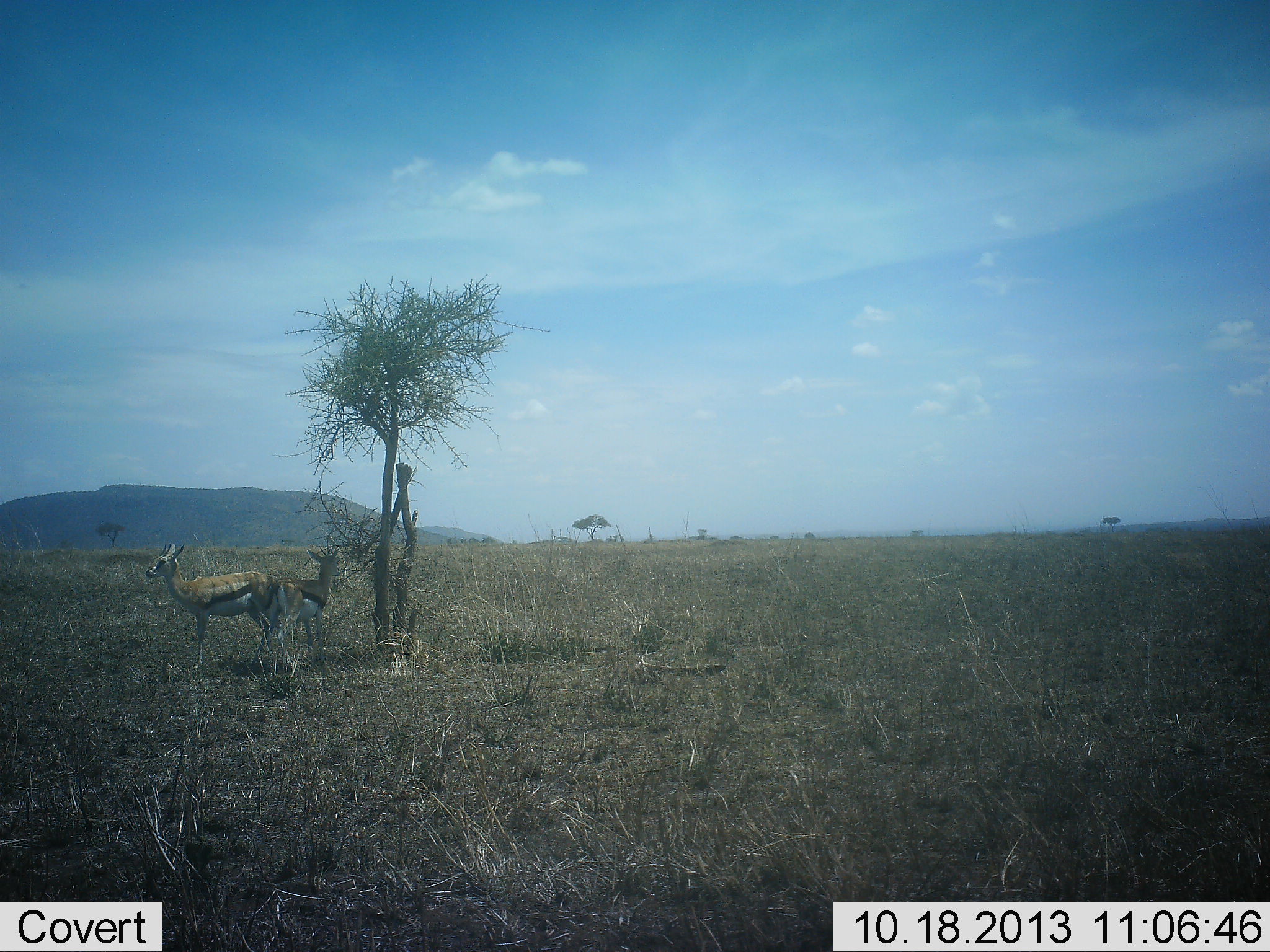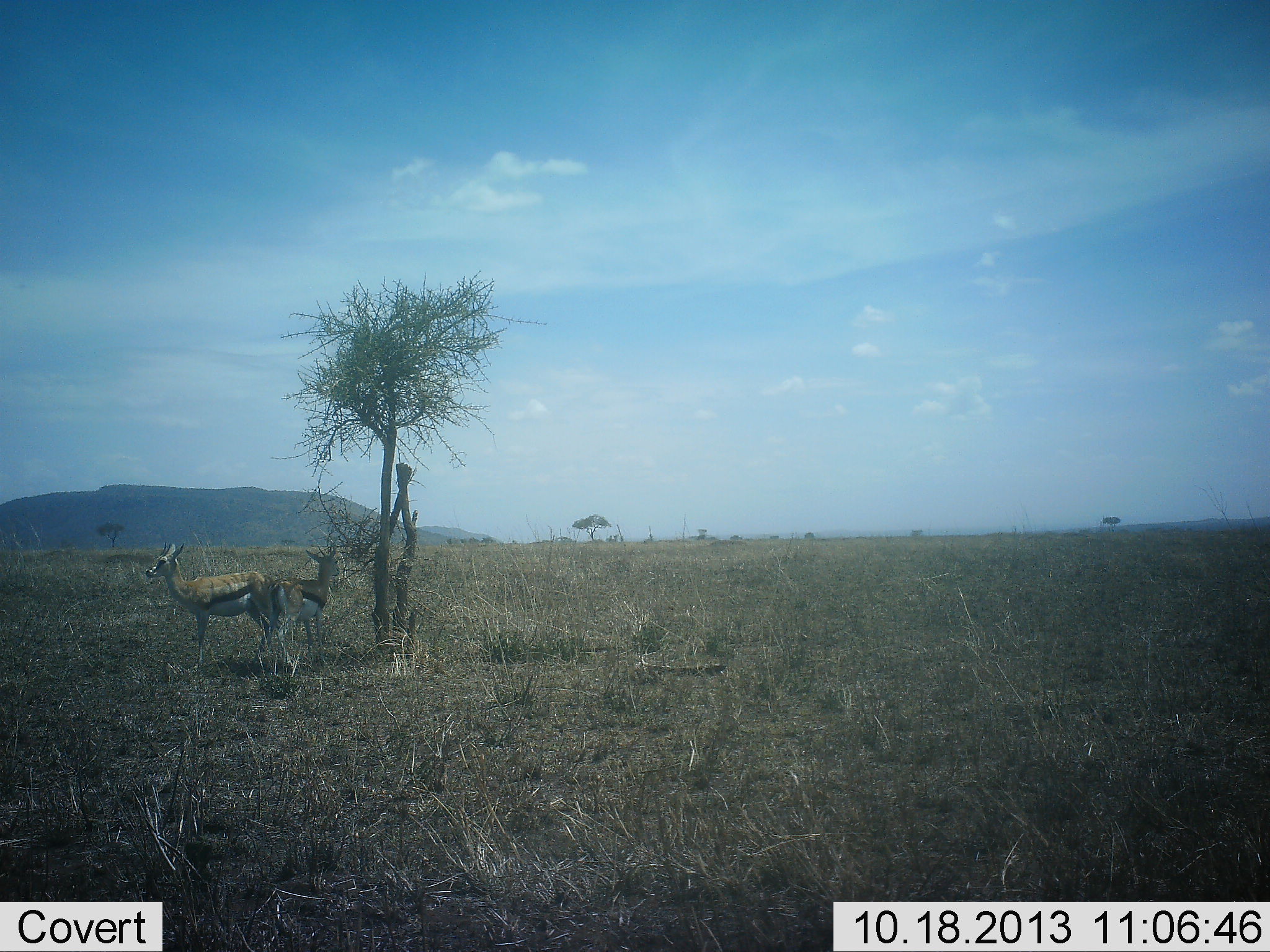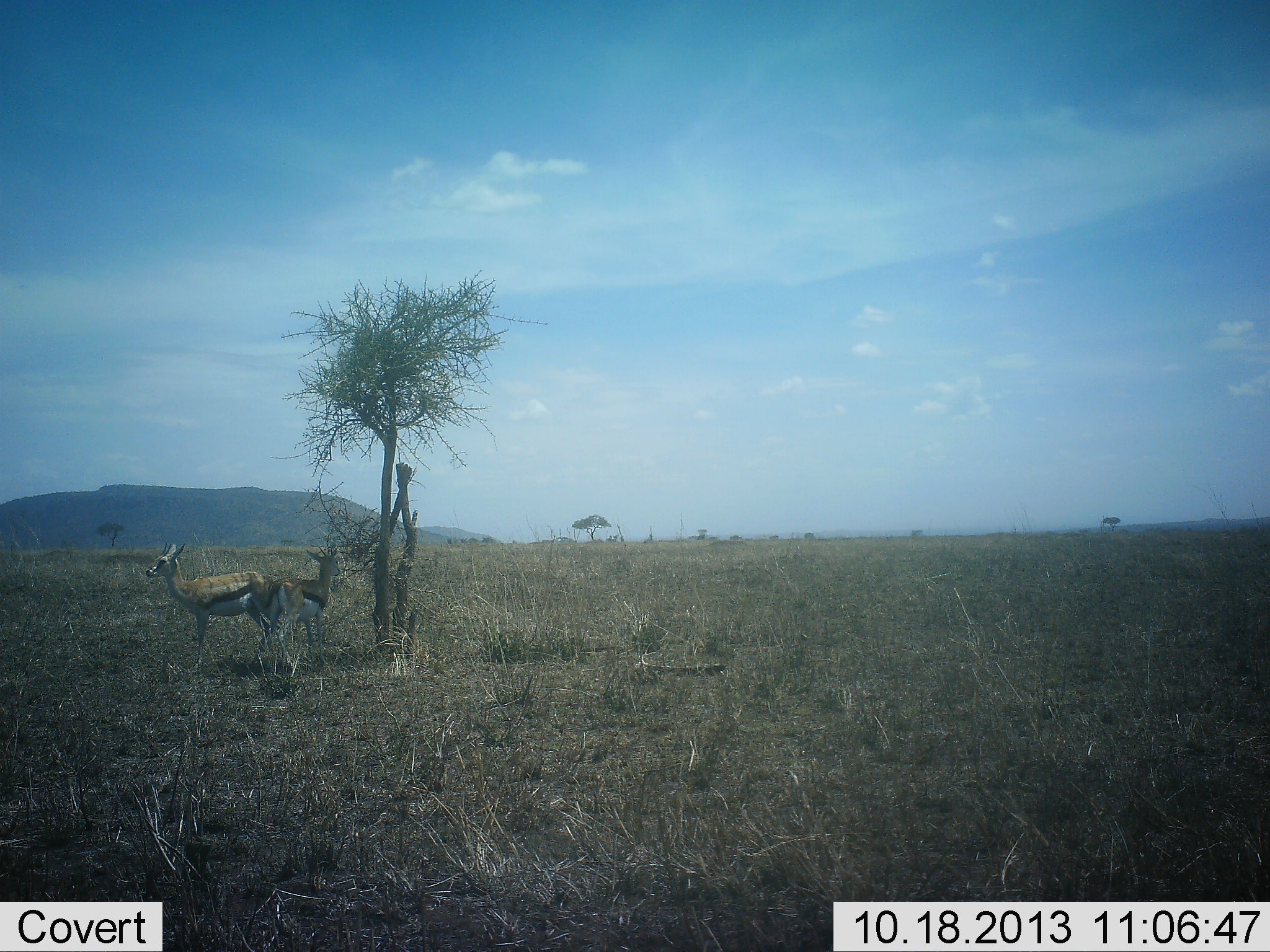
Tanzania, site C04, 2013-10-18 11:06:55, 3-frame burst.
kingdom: Animalia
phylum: Chordata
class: Mammalia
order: Artiodactyla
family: Bovidae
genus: Eudorcas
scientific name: Eudorcas thomsonii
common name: thomson's gazelle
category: gazellethomsons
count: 2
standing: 96%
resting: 3%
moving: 1%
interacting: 0%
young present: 10%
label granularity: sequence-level